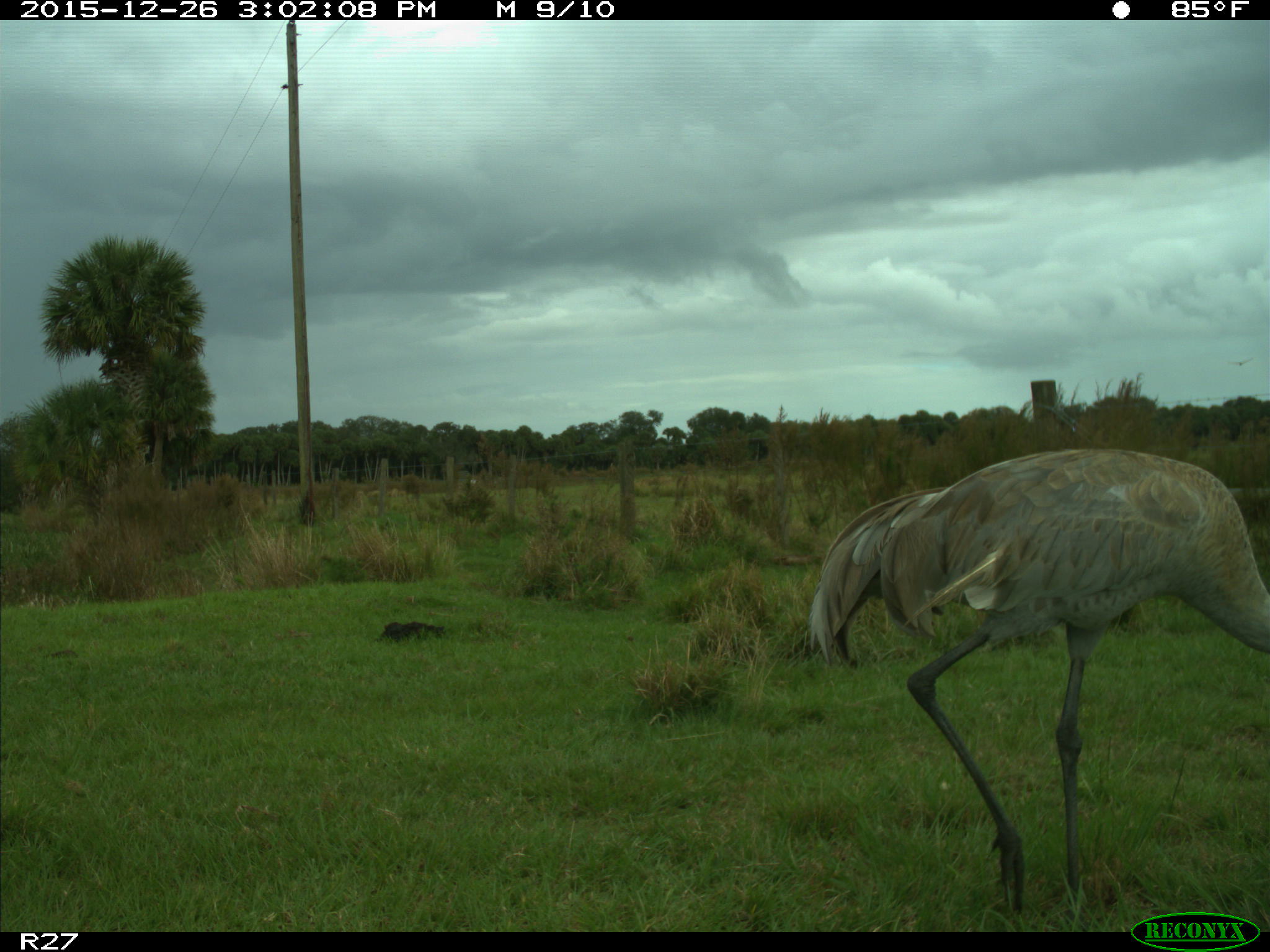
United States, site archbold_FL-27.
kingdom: Animalia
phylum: Chordata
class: Aves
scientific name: Aves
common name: birds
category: unidentified bird